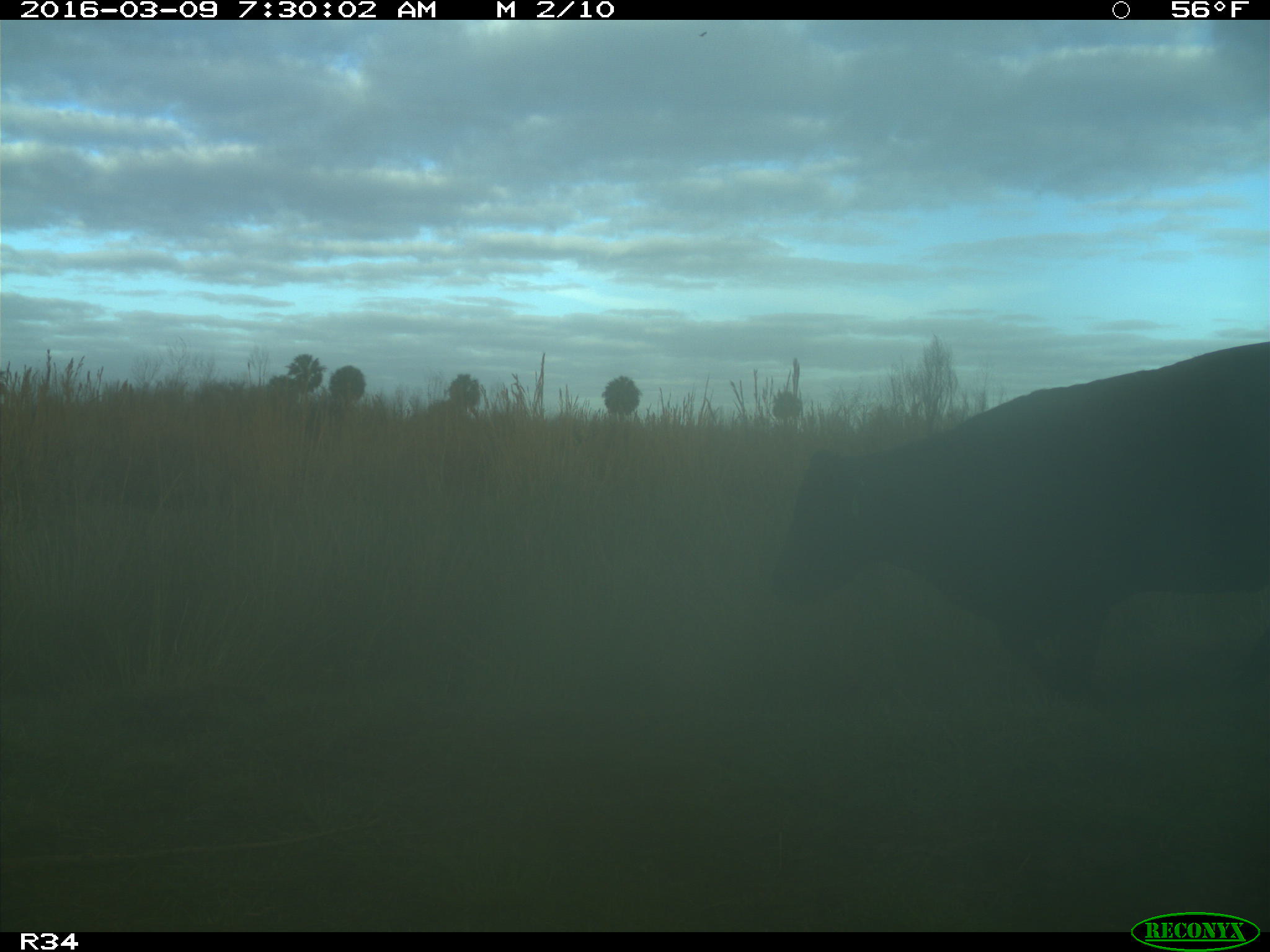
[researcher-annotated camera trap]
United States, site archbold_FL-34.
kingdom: Animalia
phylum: Chordata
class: Mammalia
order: Artiodactyla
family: Bovidae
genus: Bos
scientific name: Bos taurus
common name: domestic cow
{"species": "Bos taurus (domestic cow)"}